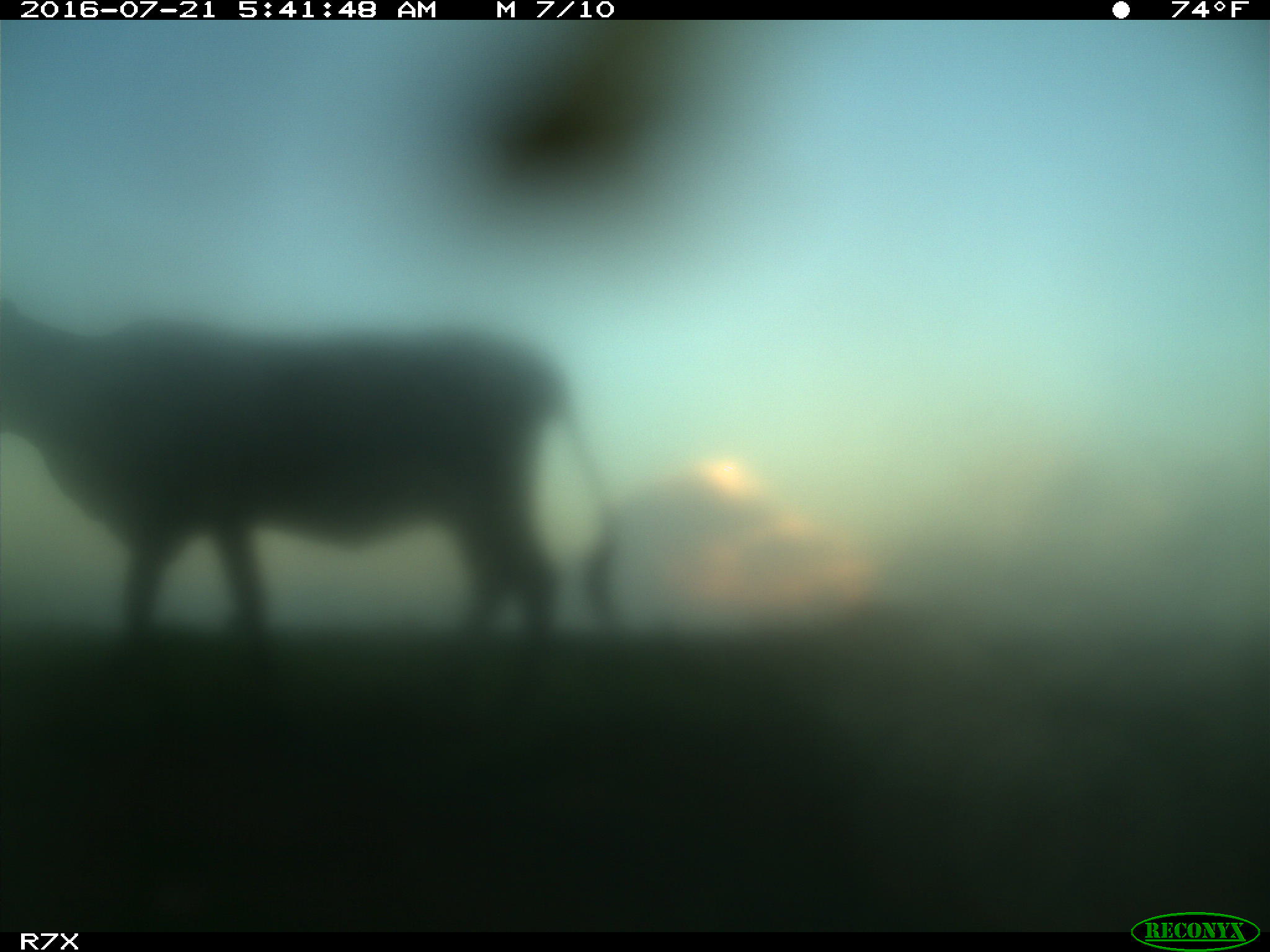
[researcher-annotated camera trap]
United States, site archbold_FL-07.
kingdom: Animalia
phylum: Chordata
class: Mammalia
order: Artiodactyla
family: Bovidae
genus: Bos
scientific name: Bos taurus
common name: domestic cow